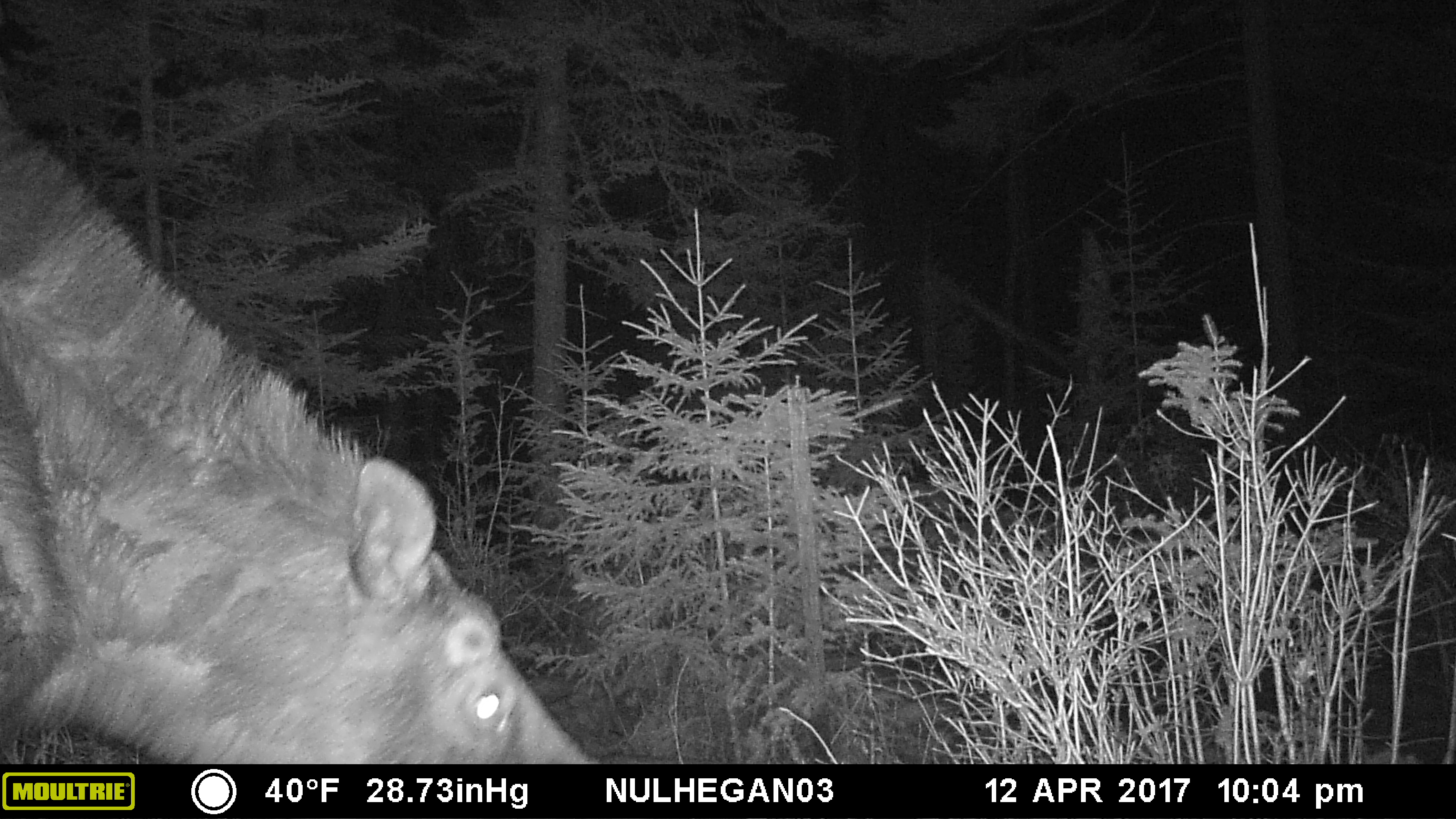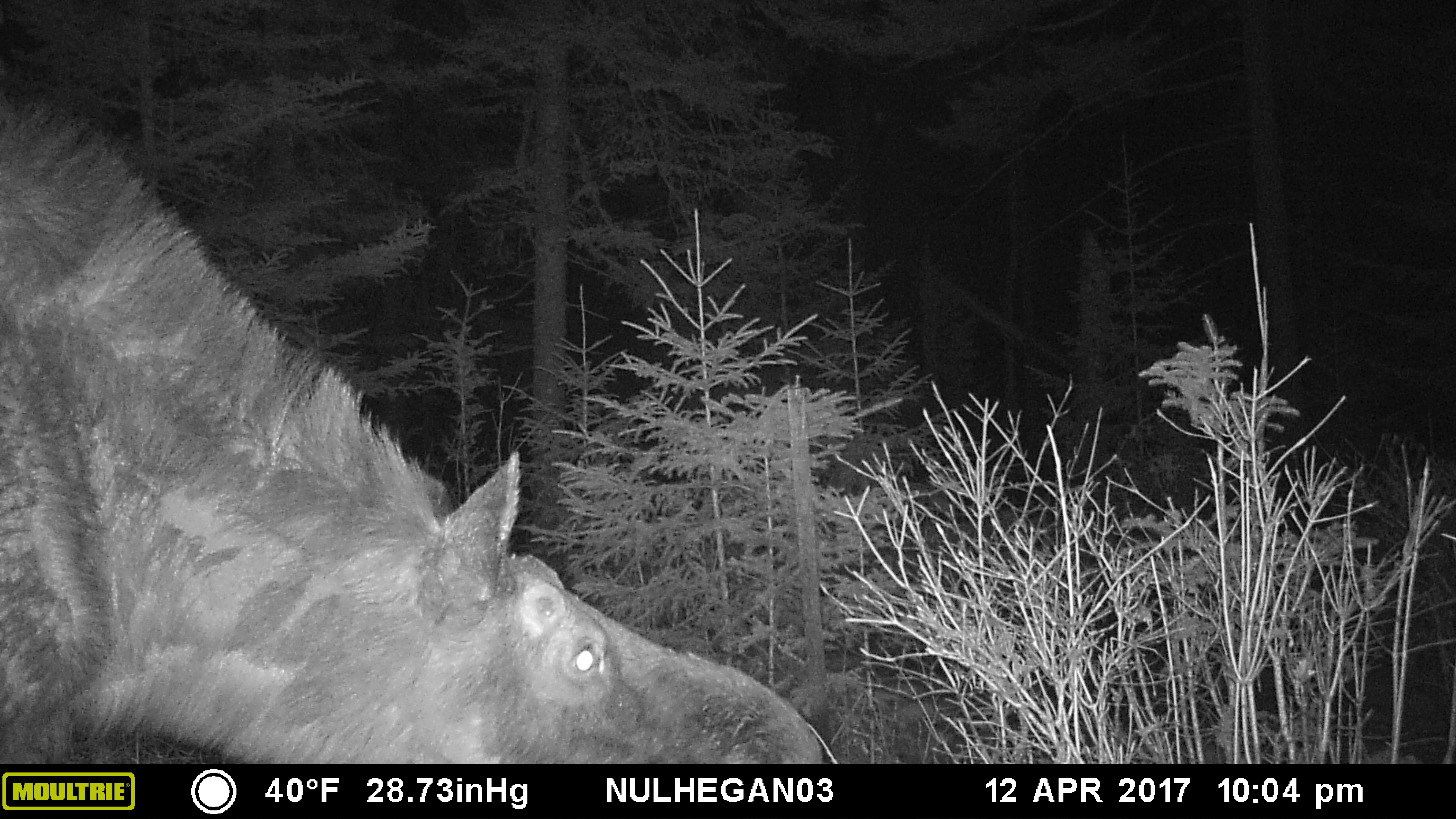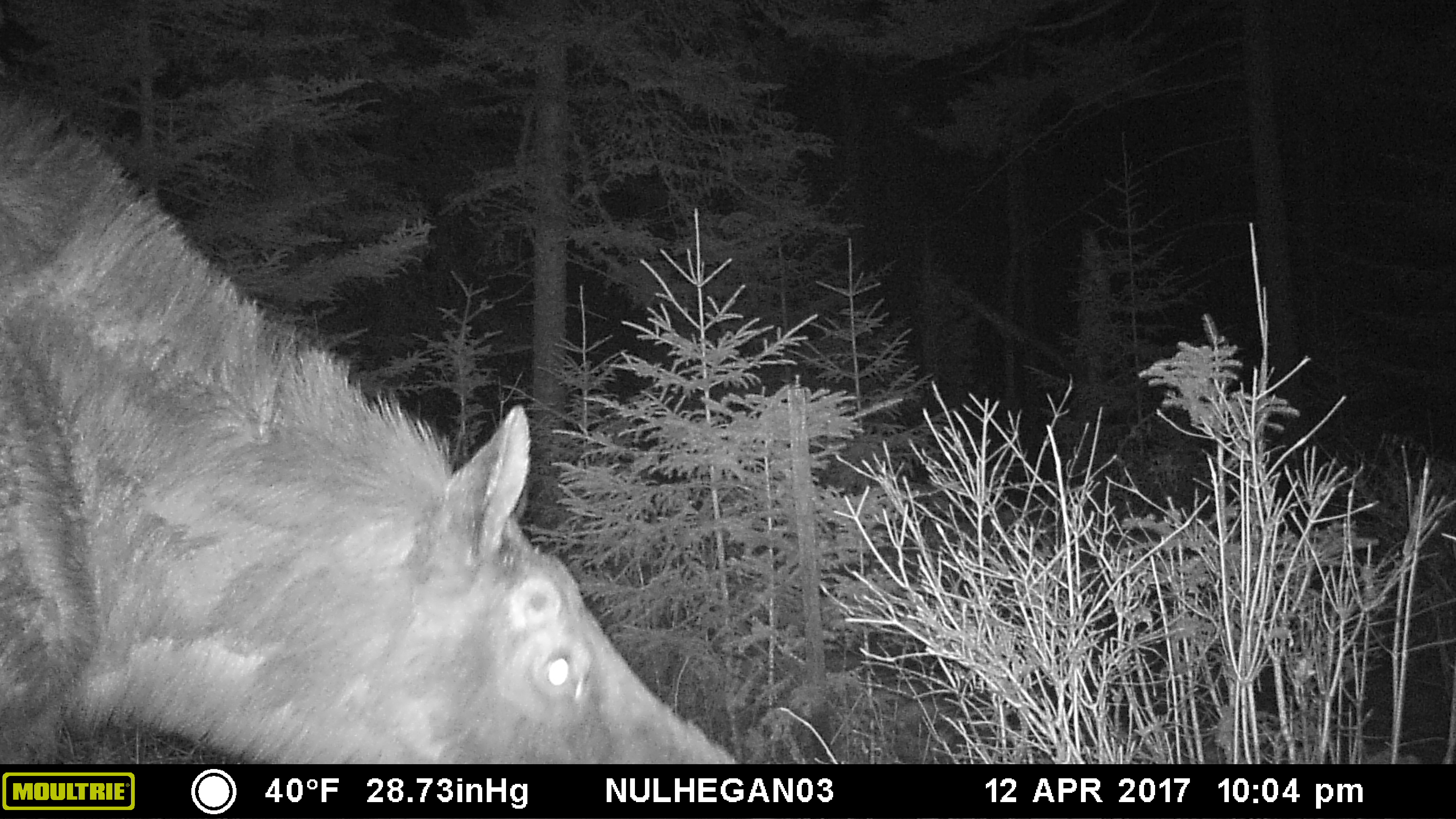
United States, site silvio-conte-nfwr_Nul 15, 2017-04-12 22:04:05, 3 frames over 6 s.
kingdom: Animalia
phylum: Chordata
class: Mammalia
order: Artiodactyla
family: Cervidae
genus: Alces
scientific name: Alces alces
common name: moose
Moose (Alces alces).